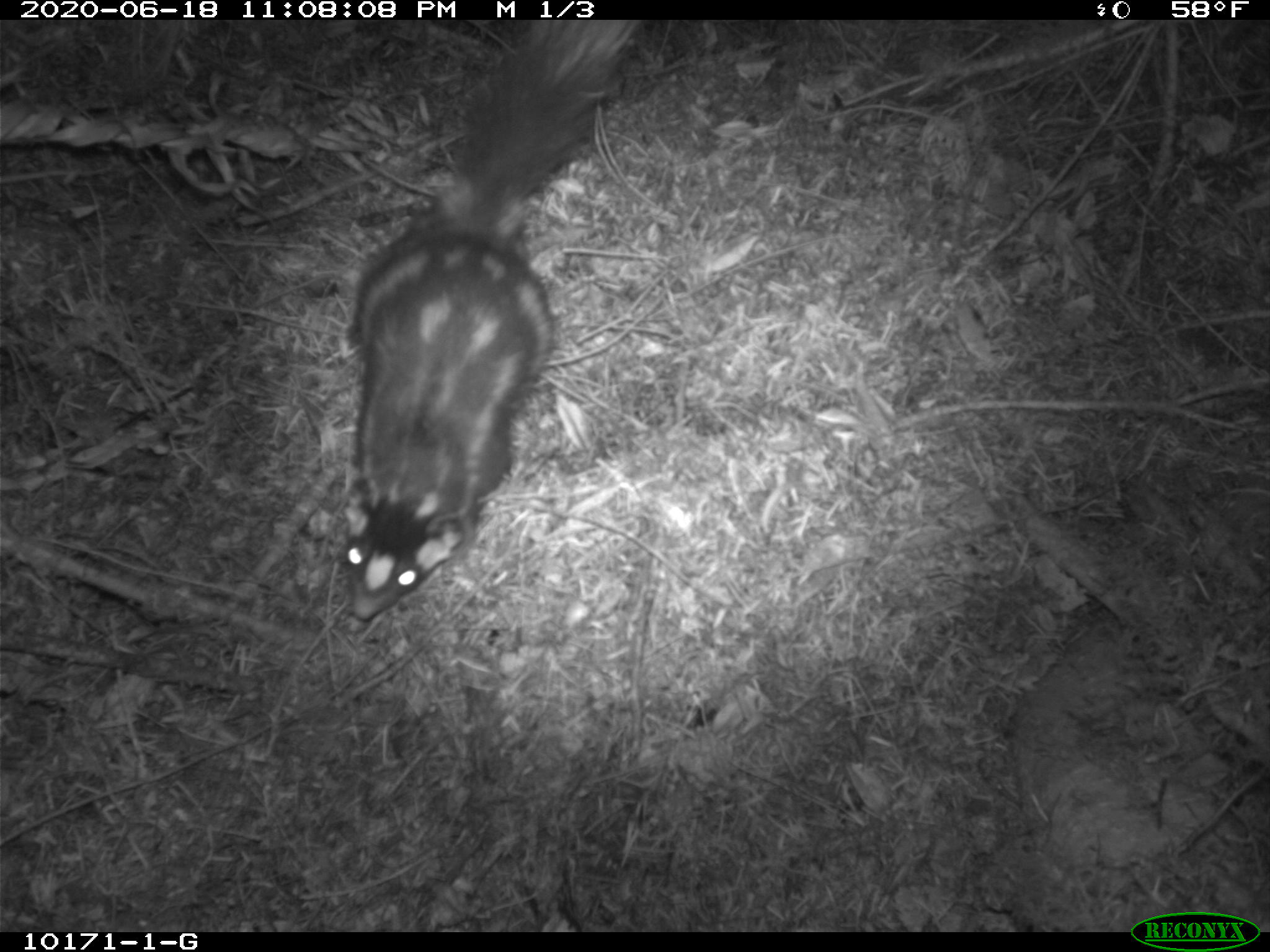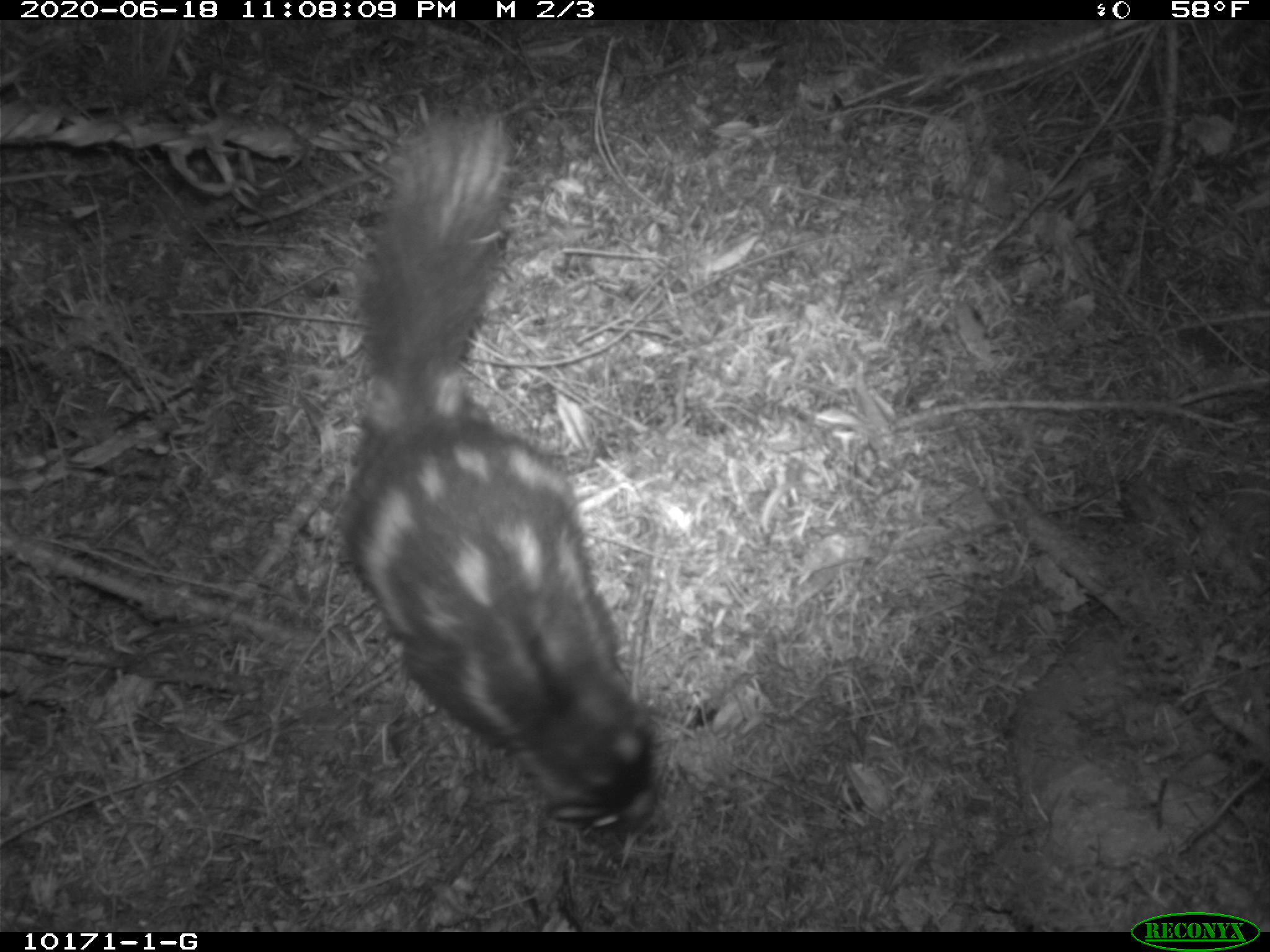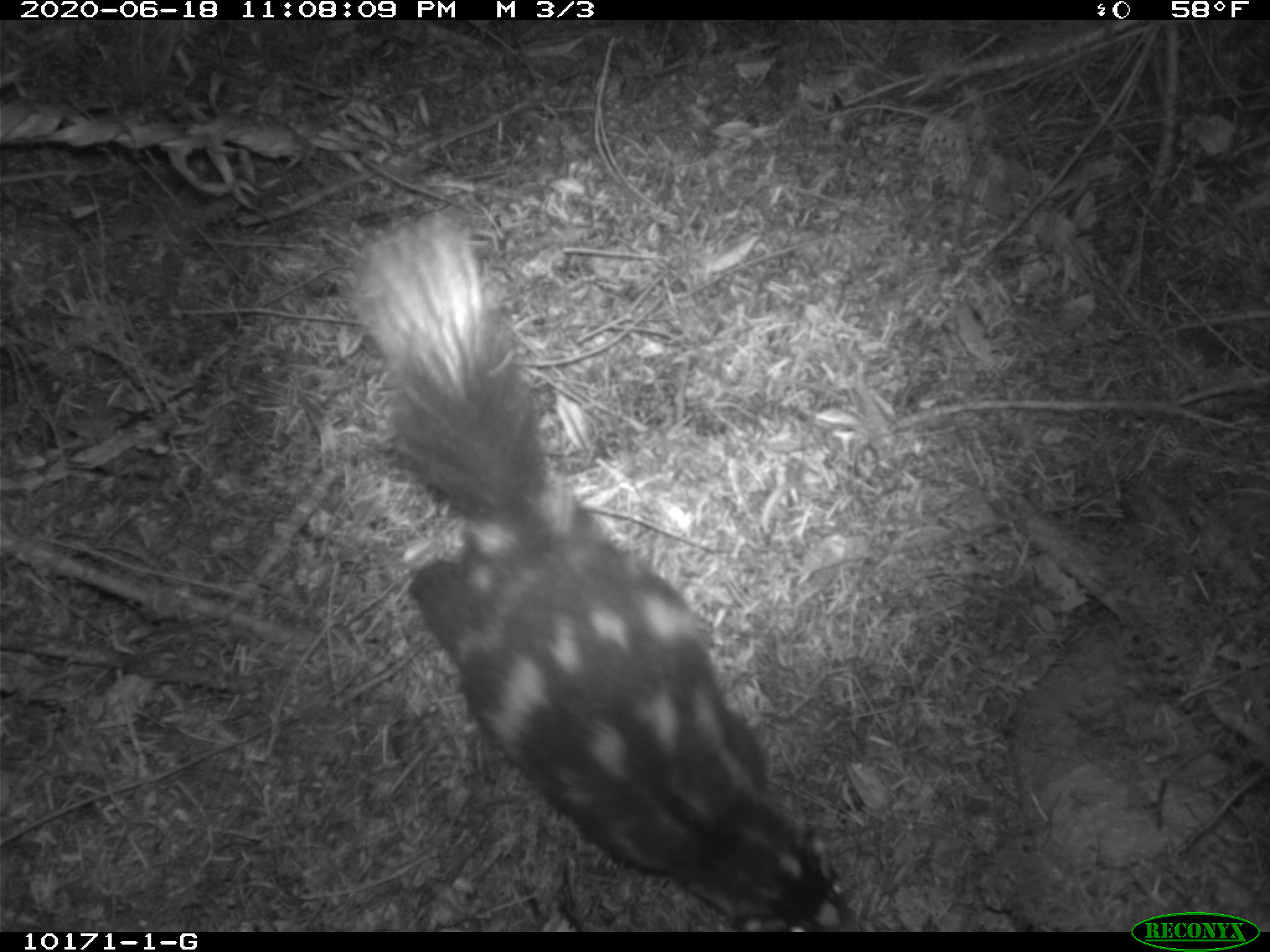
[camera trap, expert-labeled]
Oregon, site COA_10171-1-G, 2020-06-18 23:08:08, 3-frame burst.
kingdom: Animalia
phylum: Chordata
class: Mammalia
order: Carnivora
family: Mephitidae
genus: Spilogale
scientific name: Spilogale gracilis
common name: western spotted skunk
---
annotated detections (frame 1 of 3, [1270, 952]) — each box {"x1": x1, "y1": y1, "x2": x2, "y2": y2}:
western spotted skunk: {"x1": 327, "y1": 23, "x2": 647, "y2": 637}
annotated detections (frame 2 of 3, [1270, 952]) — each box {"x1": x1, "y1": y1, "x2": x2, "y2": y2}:
western spotted skunk: {"x1": 322, "y1": 95, "x2": 669, "y2": 849}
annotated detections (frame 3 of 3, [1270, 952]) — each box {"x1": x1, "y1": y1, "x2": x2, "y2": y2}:
western spotted skunk: {"x1": 340, "y1": 199, "x2": 860, "y2": 926}